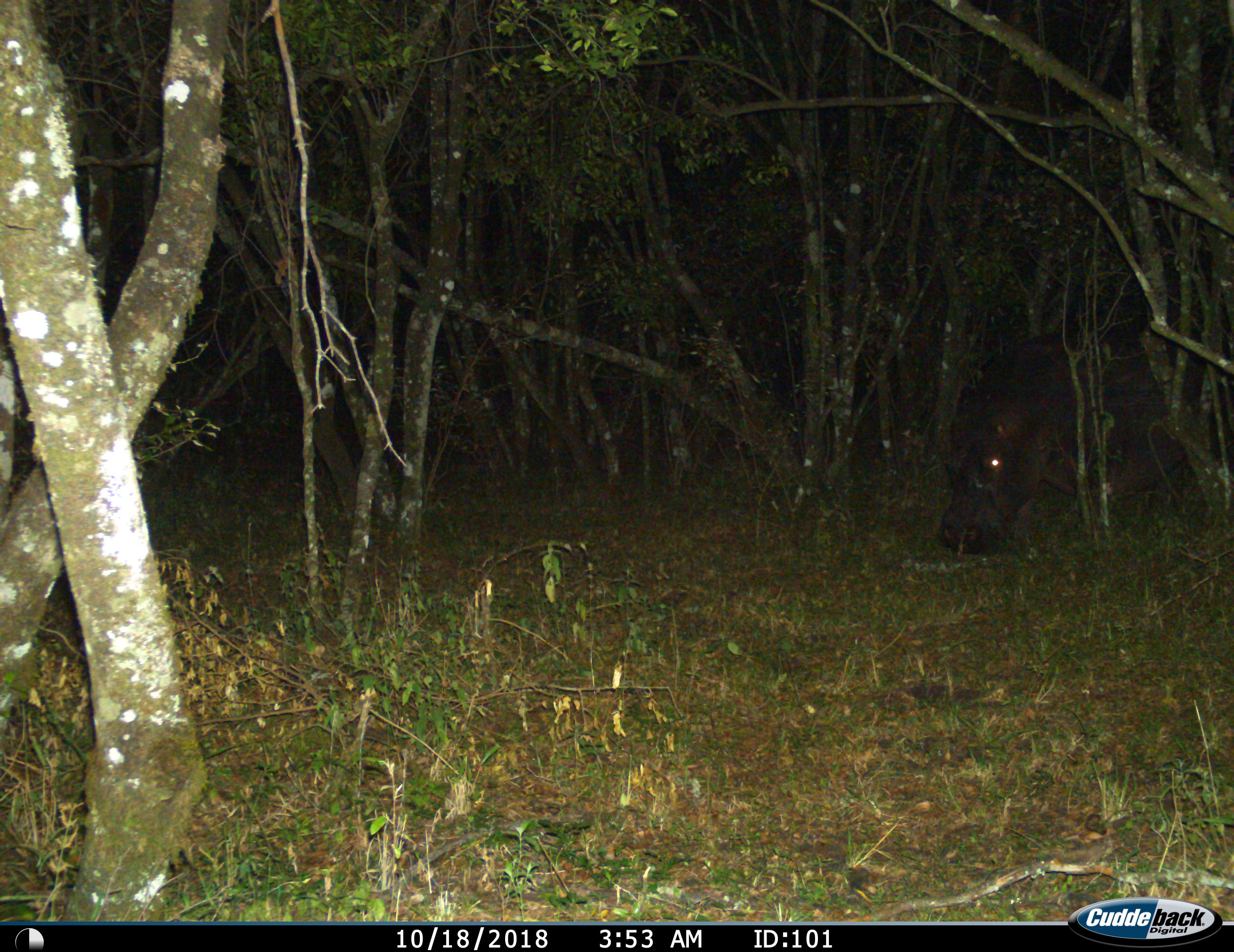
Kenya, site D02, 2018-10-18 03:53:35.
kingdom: Animalia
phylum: Chordata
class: Mammalia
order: Artiodactyla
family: Hippopotamidae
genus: Hippopotamus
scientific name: Hippopotamus amphibius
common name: hippopotamus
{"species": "hippopotamus (Hippopotamus amphibius)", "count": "1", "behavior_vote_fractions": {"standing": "0%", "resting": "0%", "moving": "14%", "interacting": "0%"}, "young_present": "0%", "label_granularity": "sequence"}